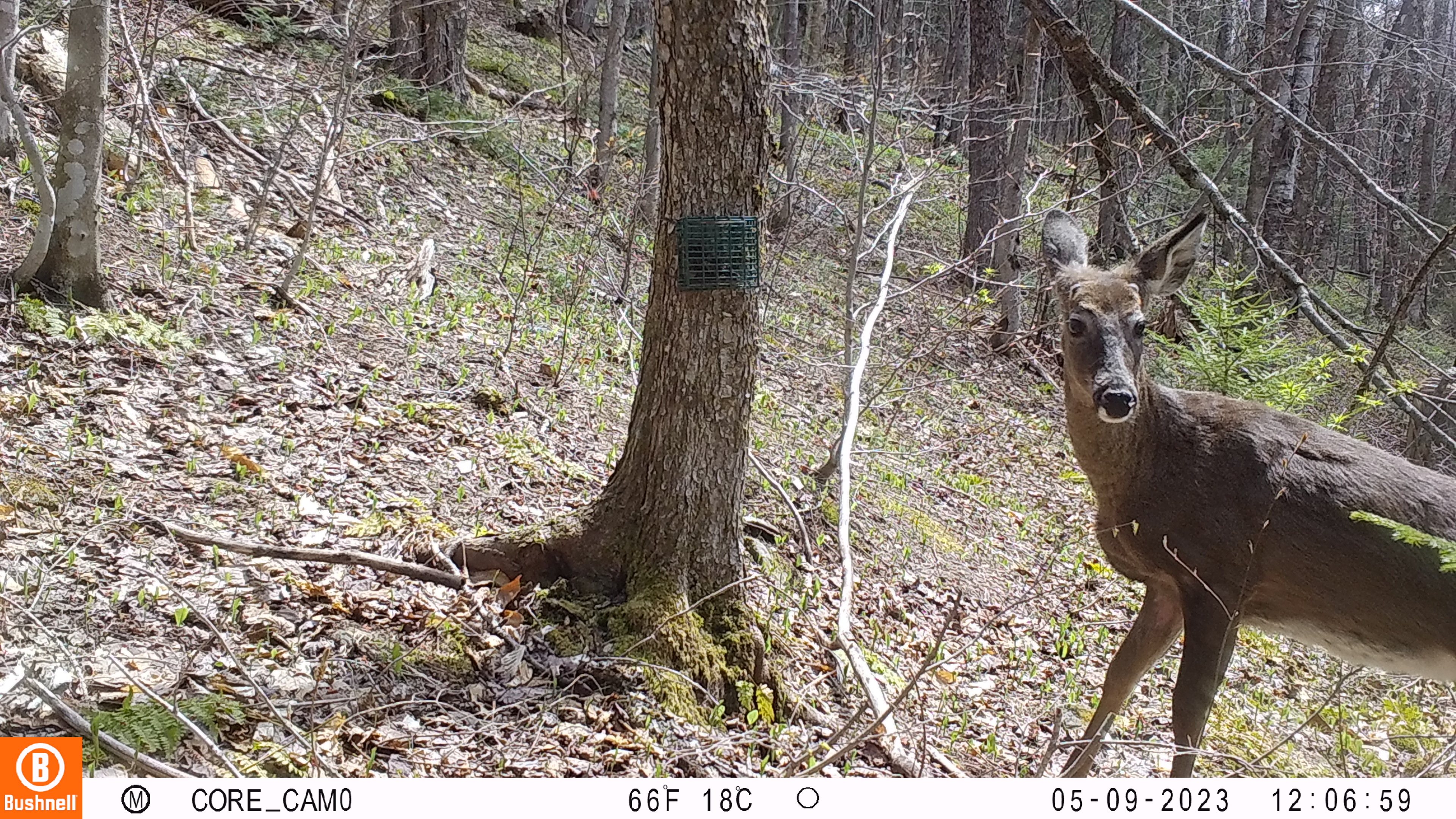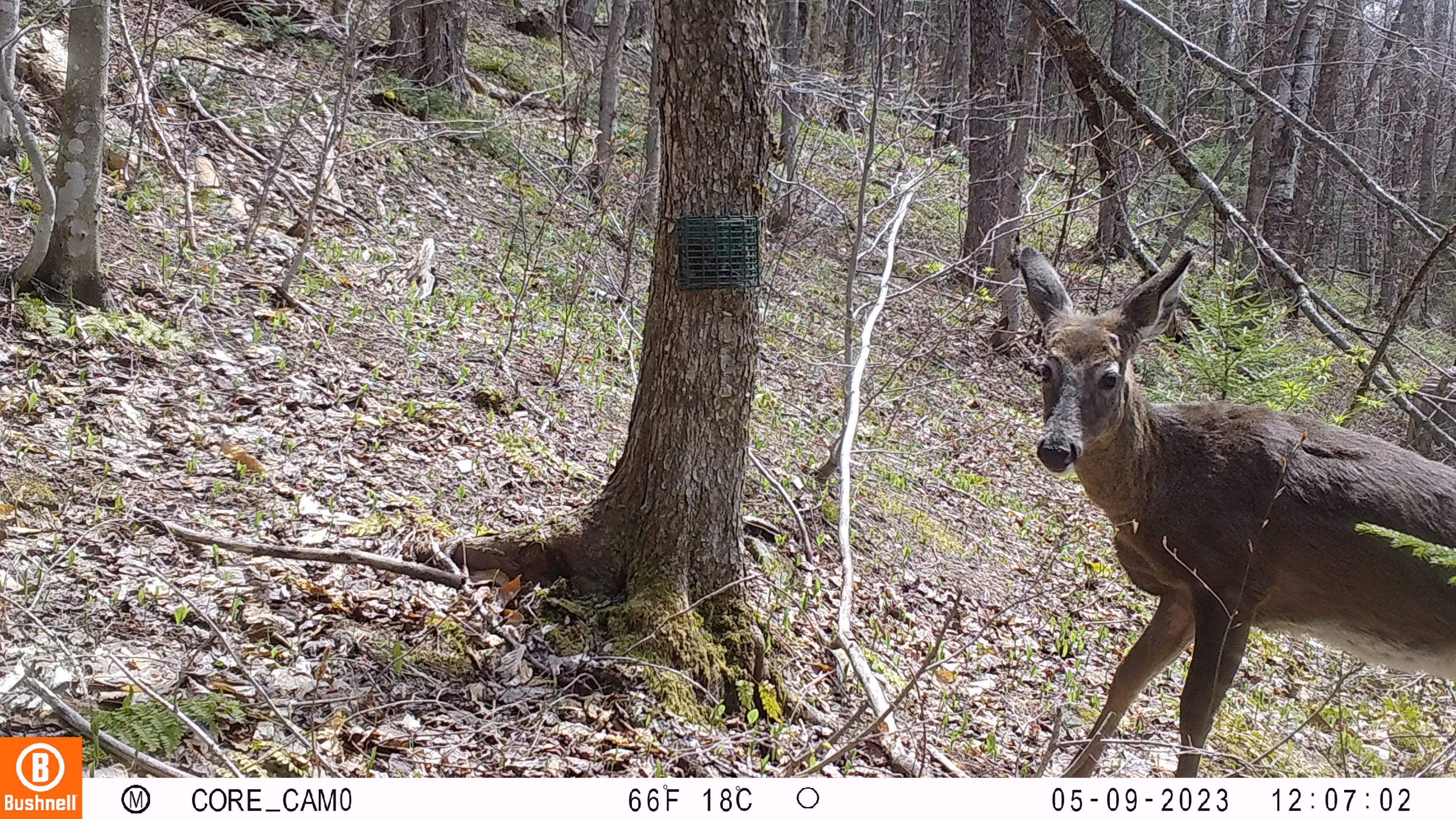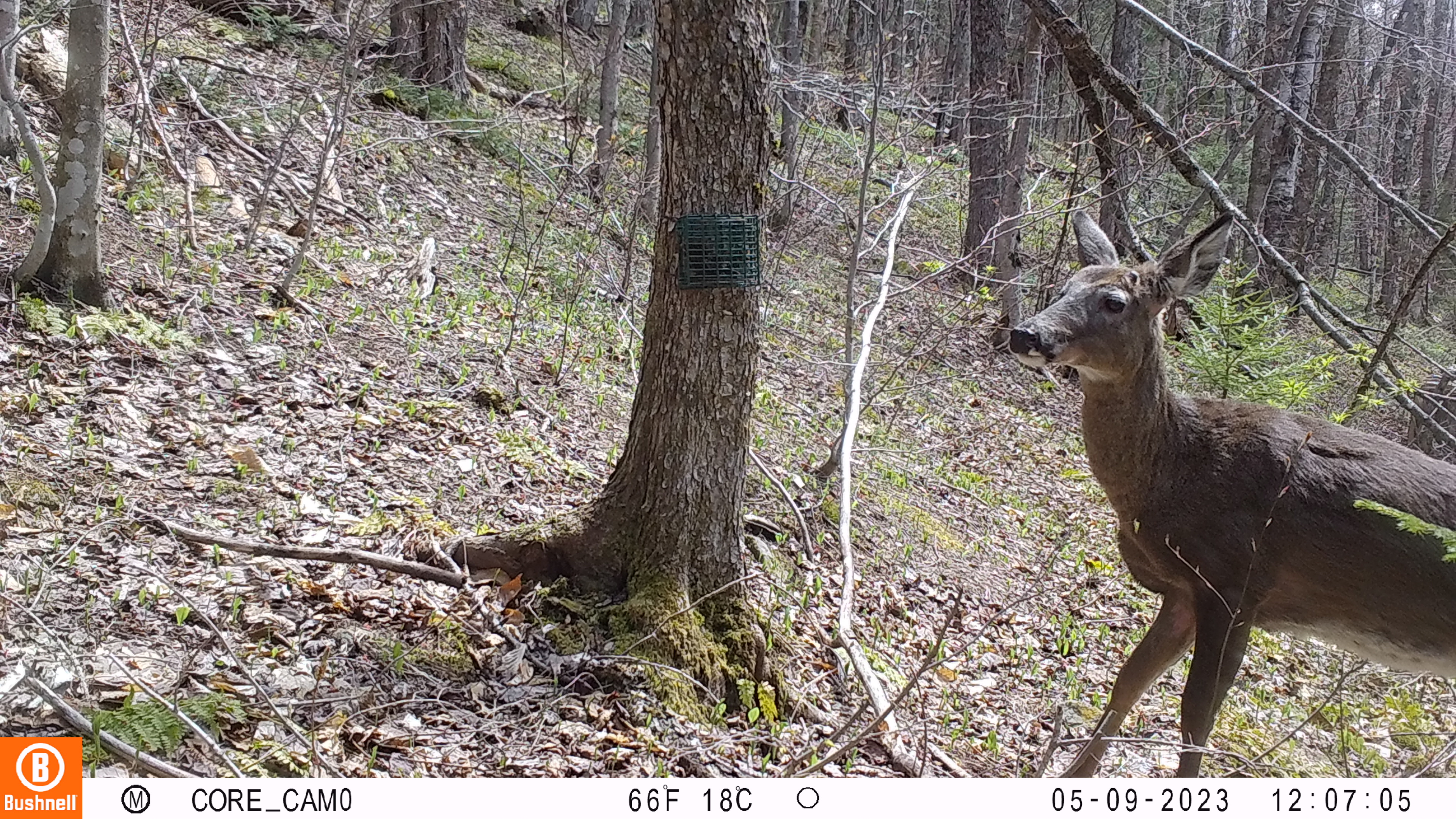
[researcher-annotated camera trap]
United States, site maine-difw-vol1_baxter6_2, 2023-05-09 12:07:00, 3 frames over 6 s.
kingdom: Animalia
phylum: Chordata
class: Mammalia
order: Artiodactyla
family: Cervidae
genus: Odocoileus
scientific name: Odocoileus virginianus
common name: white-tailed deer